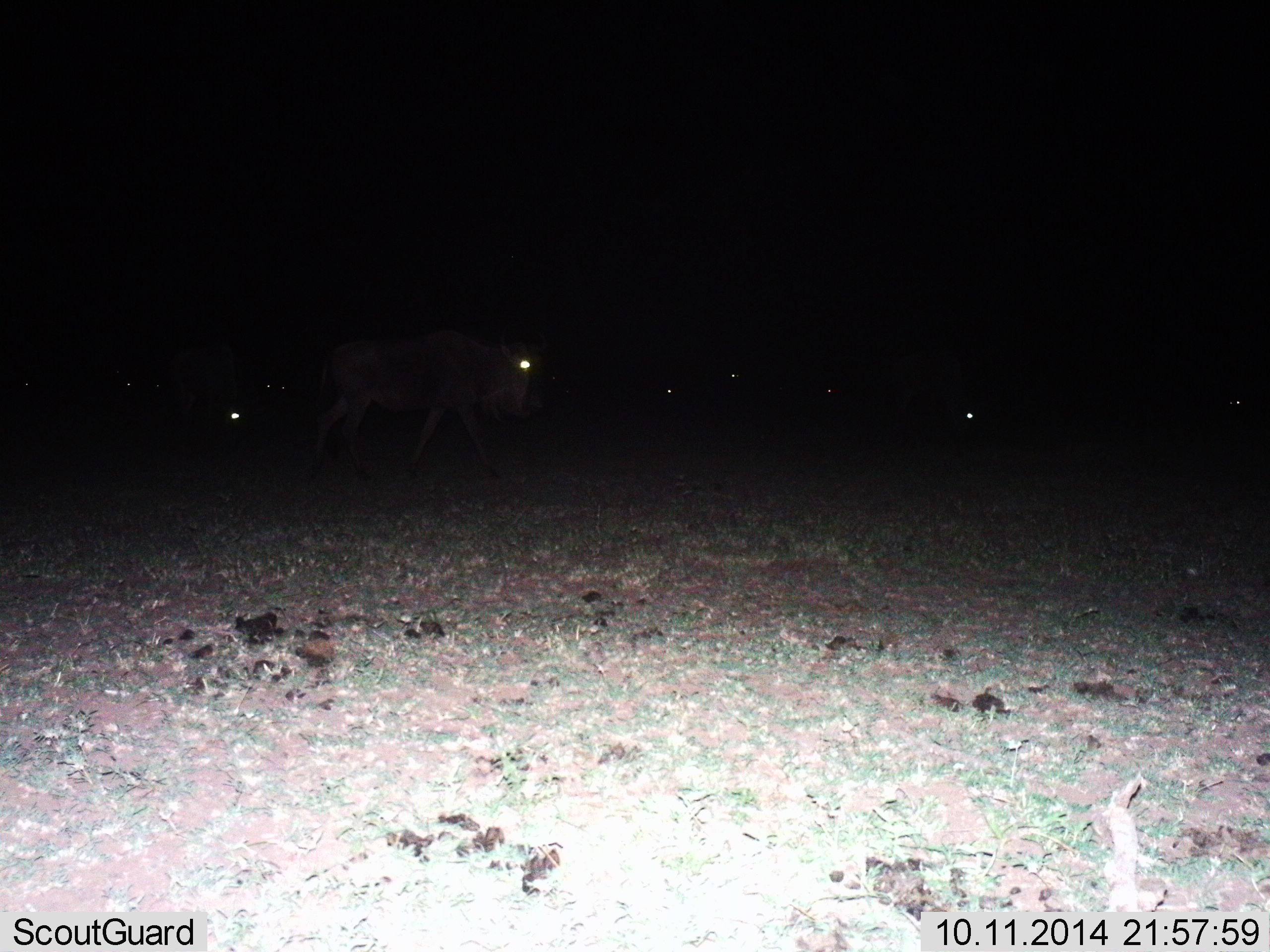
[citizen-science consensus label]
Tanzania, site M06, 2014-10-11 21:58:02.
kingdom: Animalia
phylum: Chordata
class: Mammalia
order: Artiodactyla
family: Bovidae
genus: Connochaetes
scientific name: Connochaetes taurinus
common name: blue wildebeest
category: wildebeest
Wildebeest (blue wildebeest) (Connochaetes taurinus), count 6. Behavior (volunteer vote fractions): standing 40%, resting 0%, moving 90%, interacting 0%. Young present (vote fraction): 0%. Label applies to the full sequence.